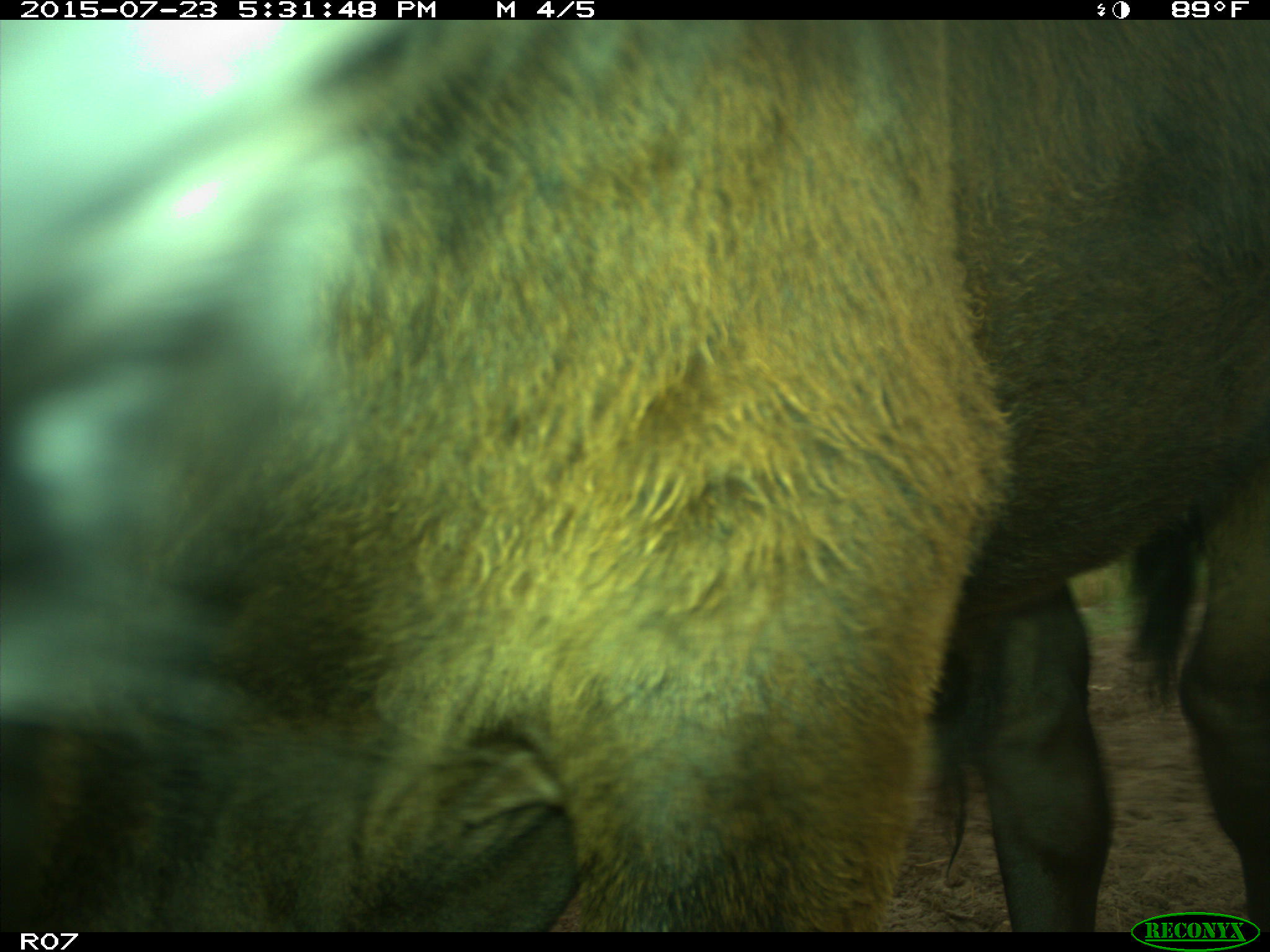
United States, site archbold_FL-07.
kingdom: Animalia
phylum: Chordata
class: Mammalia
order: Artiodactyla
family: Bovidae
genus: Bos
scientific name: Bos taurus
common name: domestic cow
Bos taurus (domestic cow).